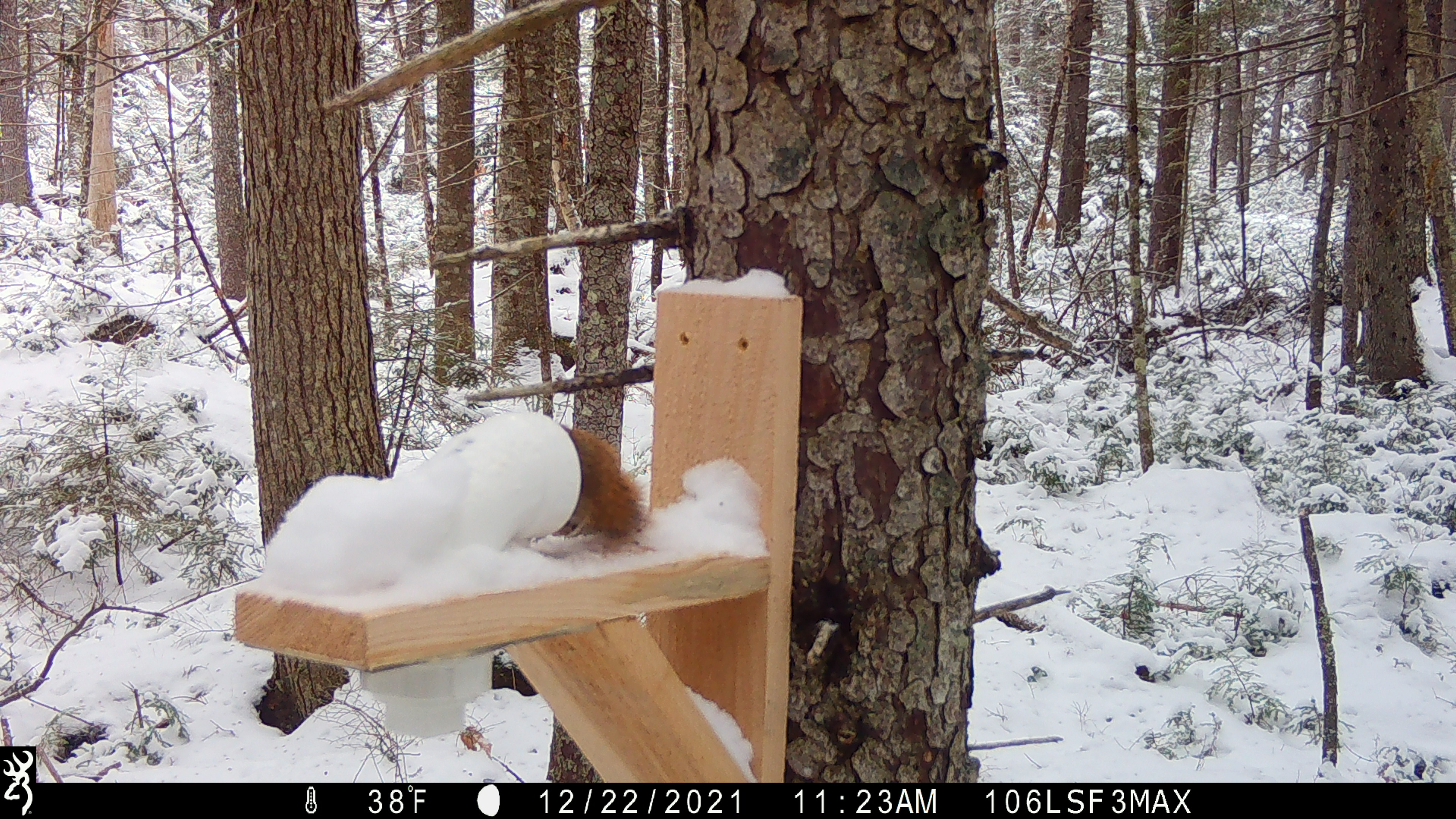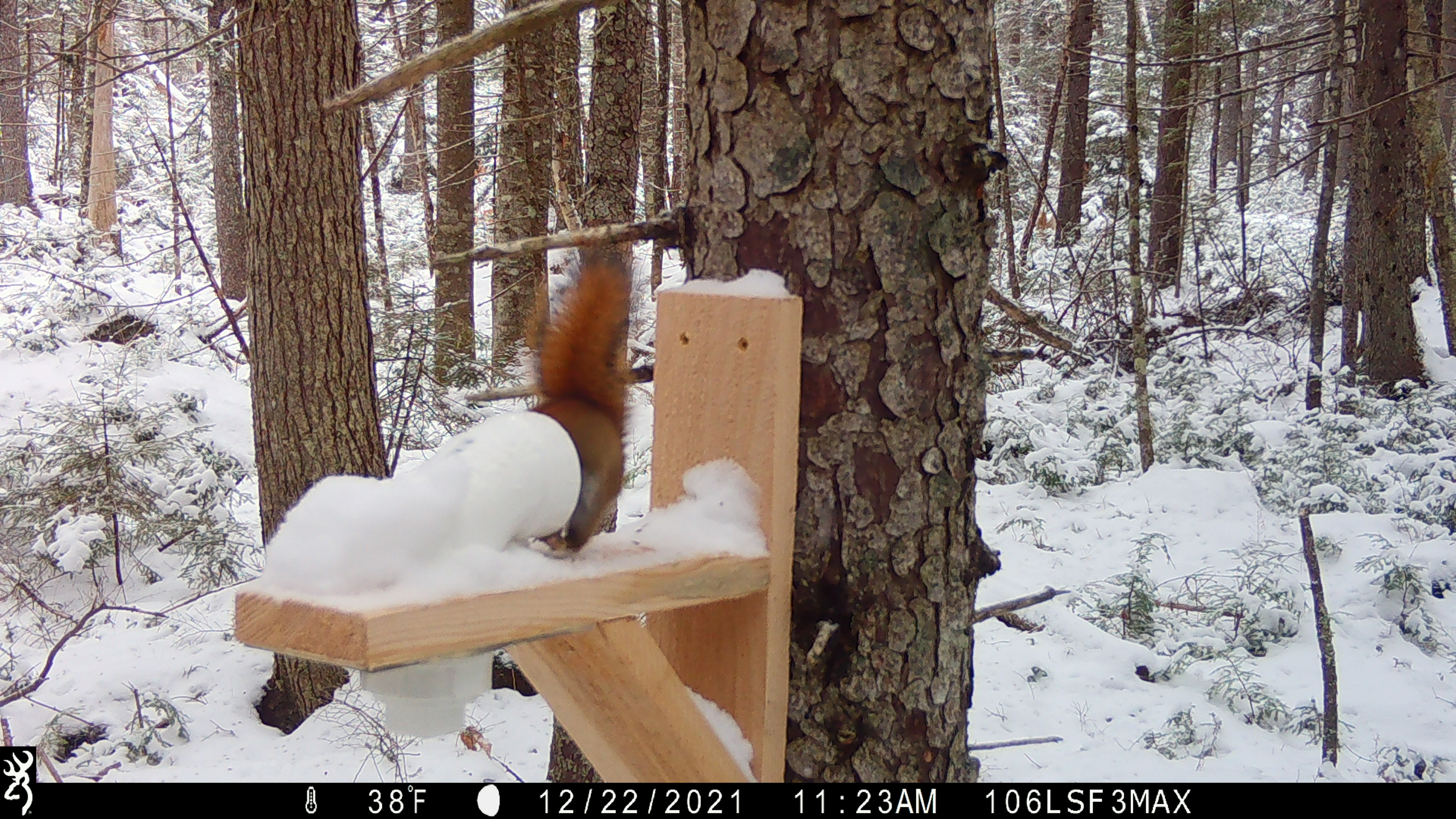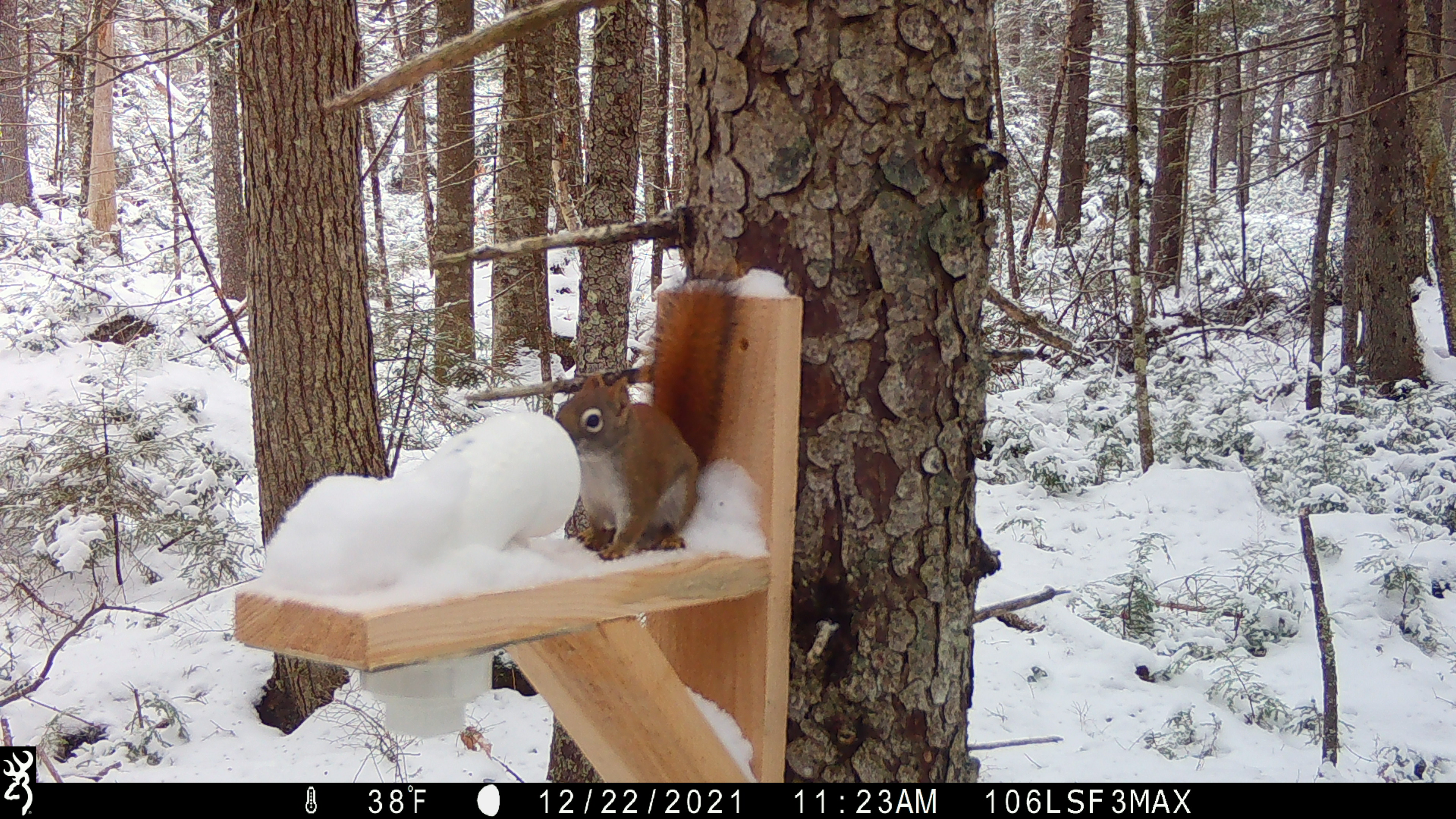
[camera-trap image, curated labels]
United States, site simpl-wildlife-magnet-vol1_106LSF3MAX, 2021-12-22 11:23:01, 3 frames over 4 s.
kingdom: Animalia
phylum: Chordata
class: Mammalia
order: Rodentia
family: Sciuridae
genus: Tamiasciurus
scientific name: Tamiasciurus hudsonicus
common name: red squirrel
Red squirrel (Tamiasciurus hudsonicus).